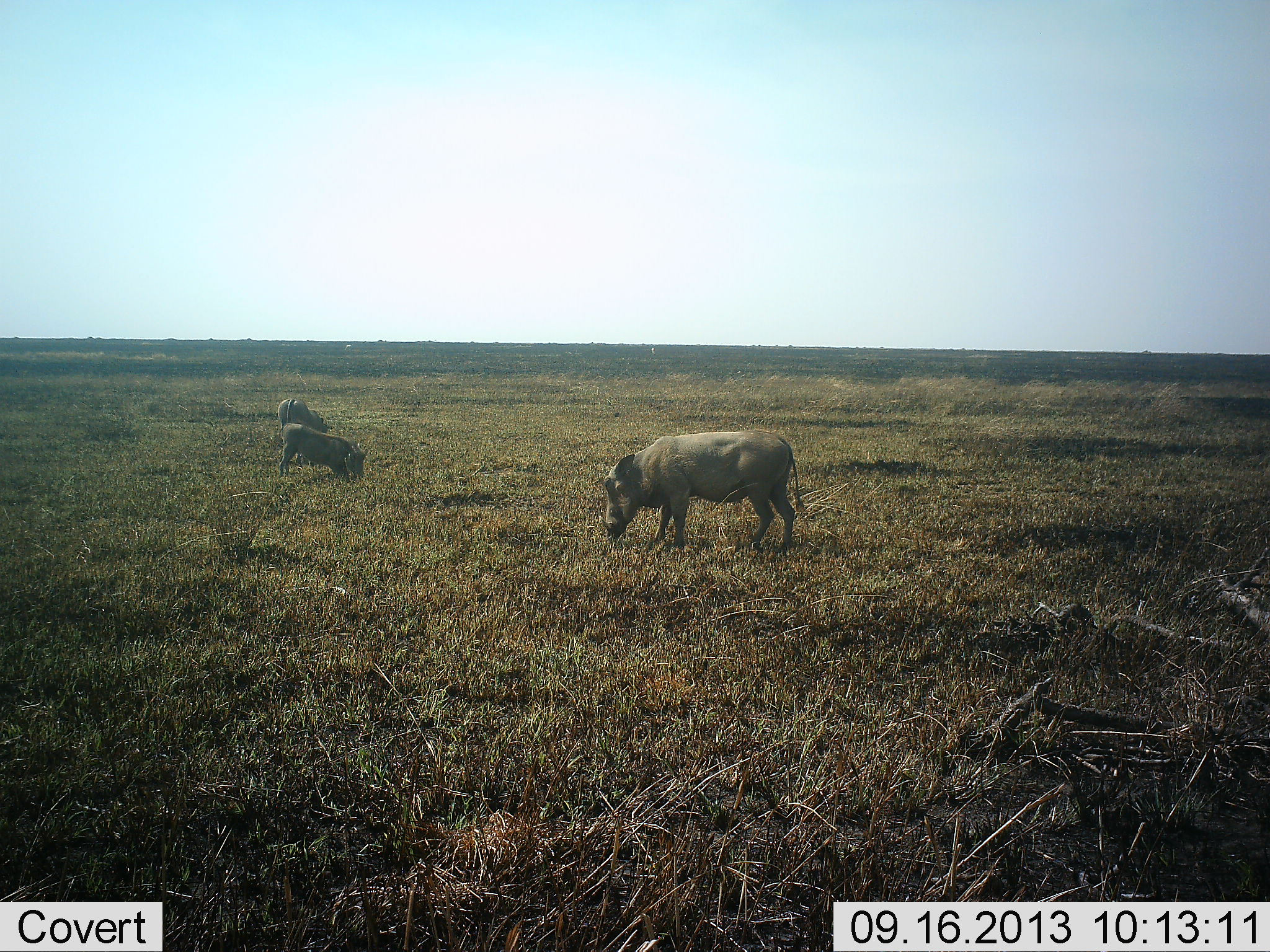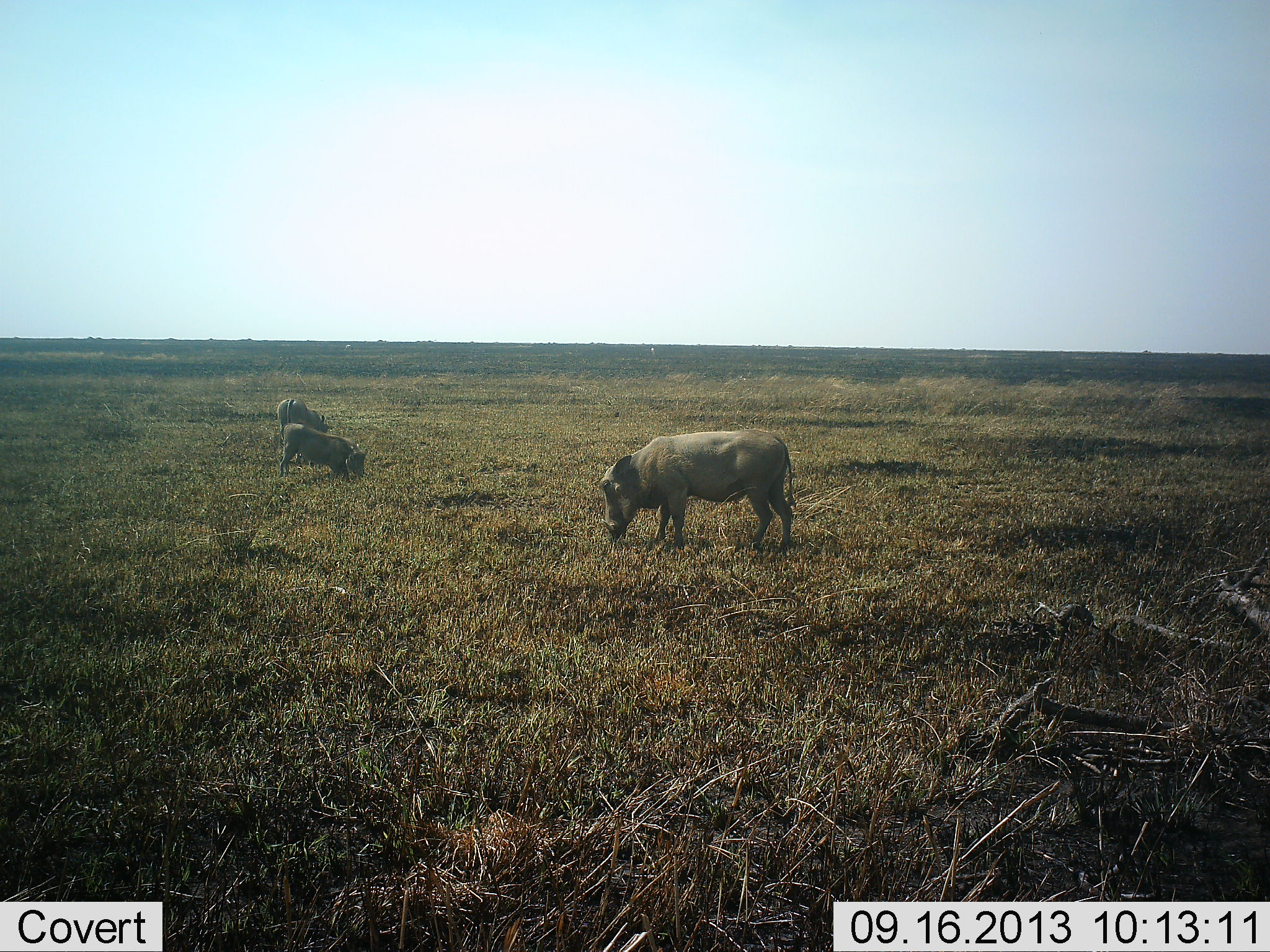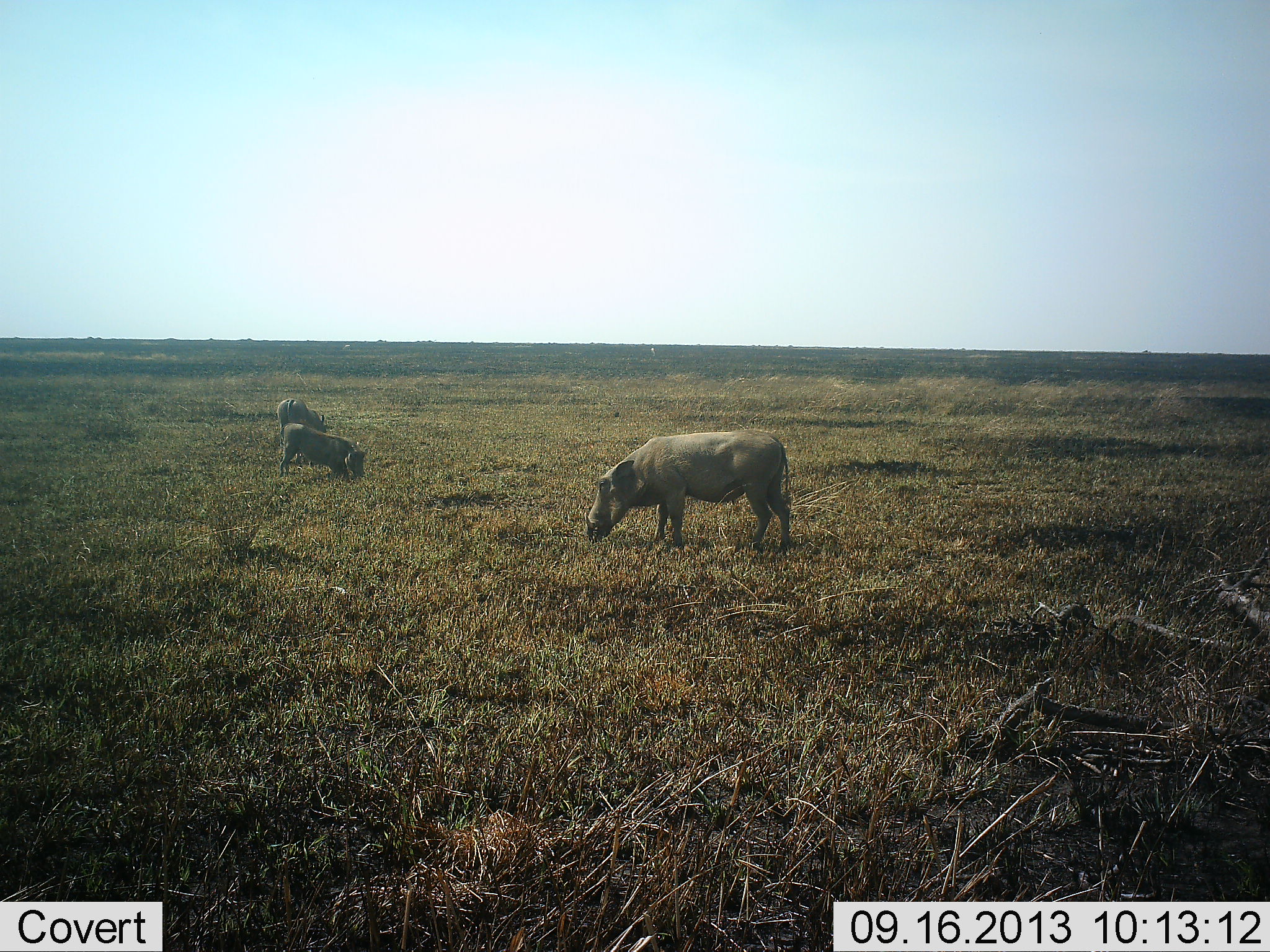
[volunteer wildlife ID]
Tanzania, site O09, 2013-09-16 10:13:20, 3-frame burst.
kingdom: Animalia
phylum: Chordata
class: Mammalia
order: Artiodactyla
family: Suidae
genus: Phacochoerus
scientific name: Phacochoerus africanus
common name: warthog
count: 3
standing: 30%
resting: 0%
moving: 11%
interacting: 0%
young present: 11%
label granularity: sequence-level